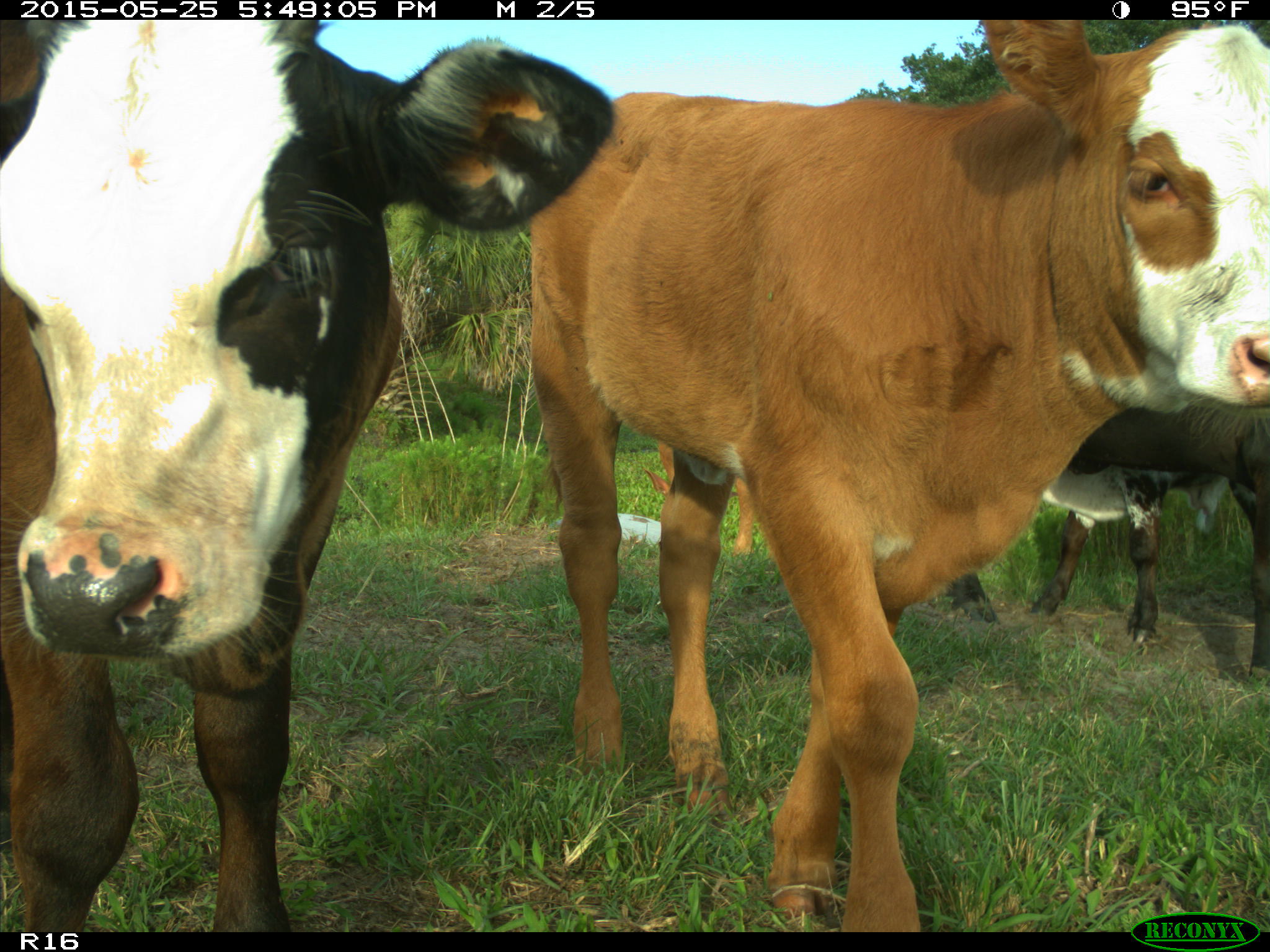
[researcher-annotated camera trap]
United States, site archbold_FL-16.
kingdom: Animalia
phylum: Chordata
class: Mammalia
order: Artiodactyla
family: Bovidae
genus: Bos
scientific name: Bos taurus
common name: domestic cow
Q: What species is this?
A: Bos taurus (domestic cow).